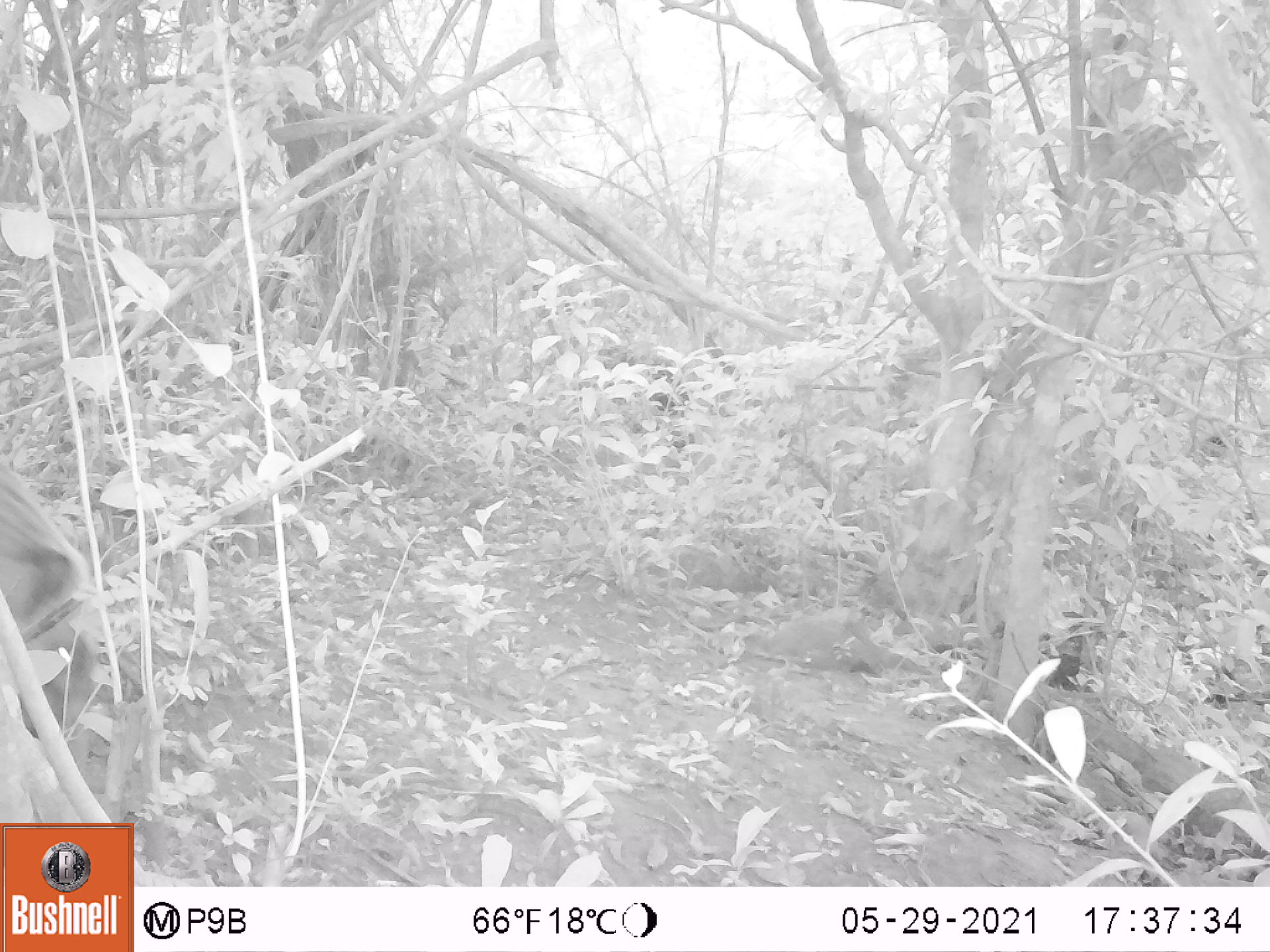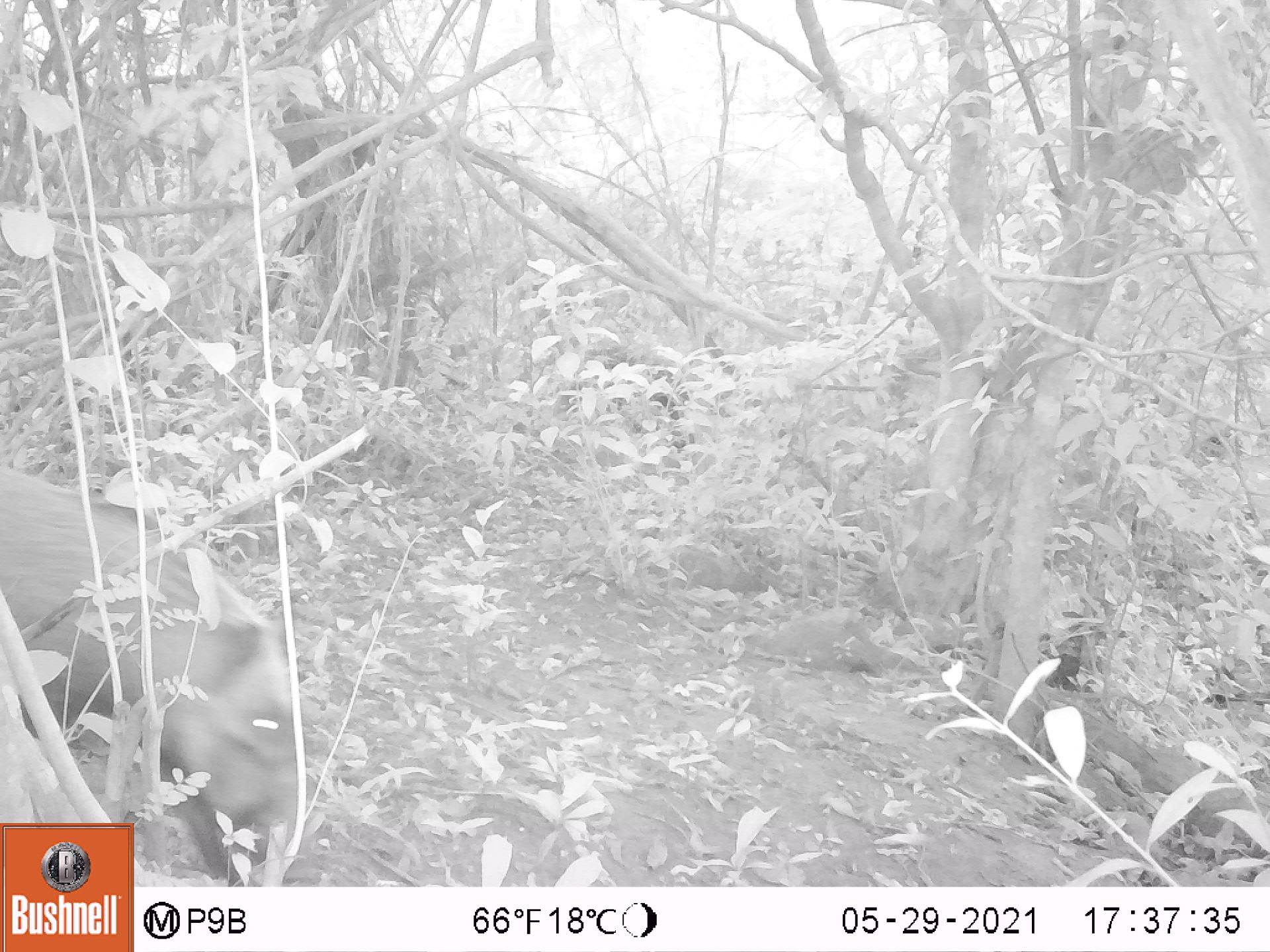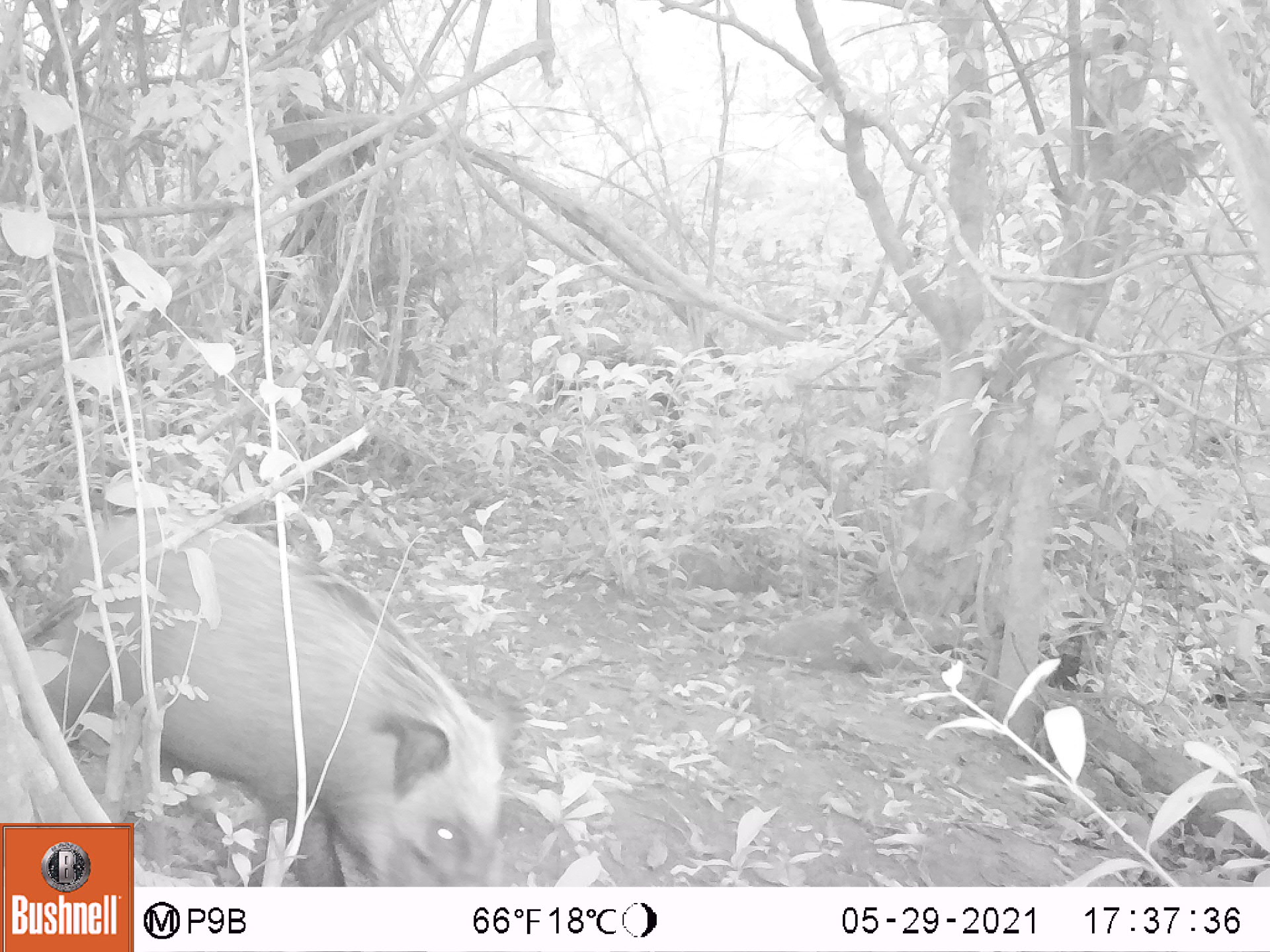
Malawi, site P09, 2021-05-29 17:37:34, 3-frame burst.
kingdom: Animalia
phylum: Chordata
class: Mammalia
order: Artiodactyla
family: Suidae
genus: Potamochoerus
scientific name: Potamochoerus larvatus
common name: bushpig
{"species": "bushpig (Potamochoerus larvatus)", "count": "1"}